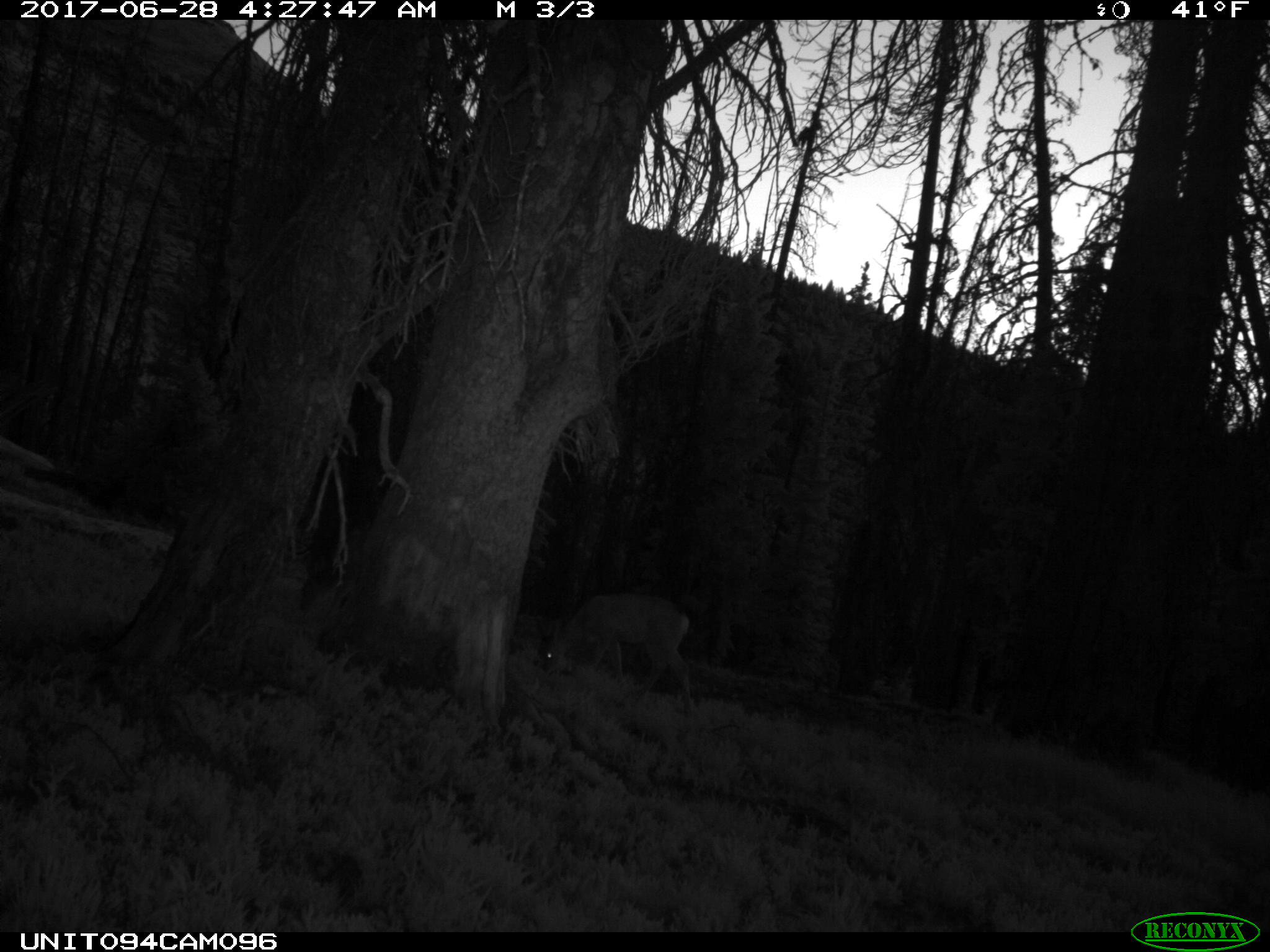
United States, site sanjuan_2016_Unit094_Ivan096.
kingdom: Animalia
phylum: Chordata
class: Mammalia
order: Artiodactyla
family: Cervidae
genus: Odocoileus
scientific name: Odocoileus hemionus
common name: mule deer